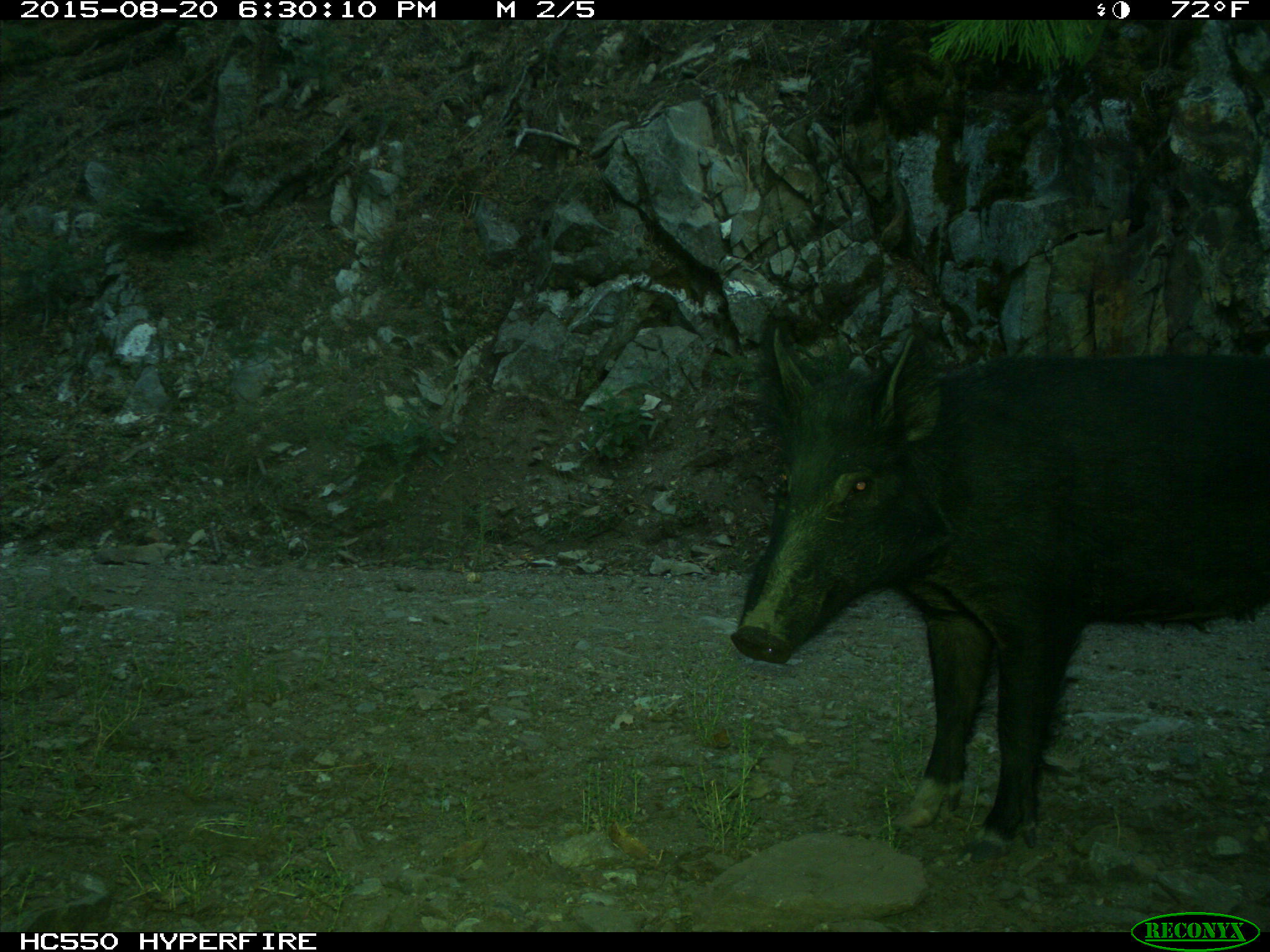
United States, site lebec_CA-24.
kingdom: Animalia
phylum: Chordata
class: Mammalia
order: Artiodactyla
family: Suidae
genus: Sus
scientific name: Sus scrofa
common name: wild boar